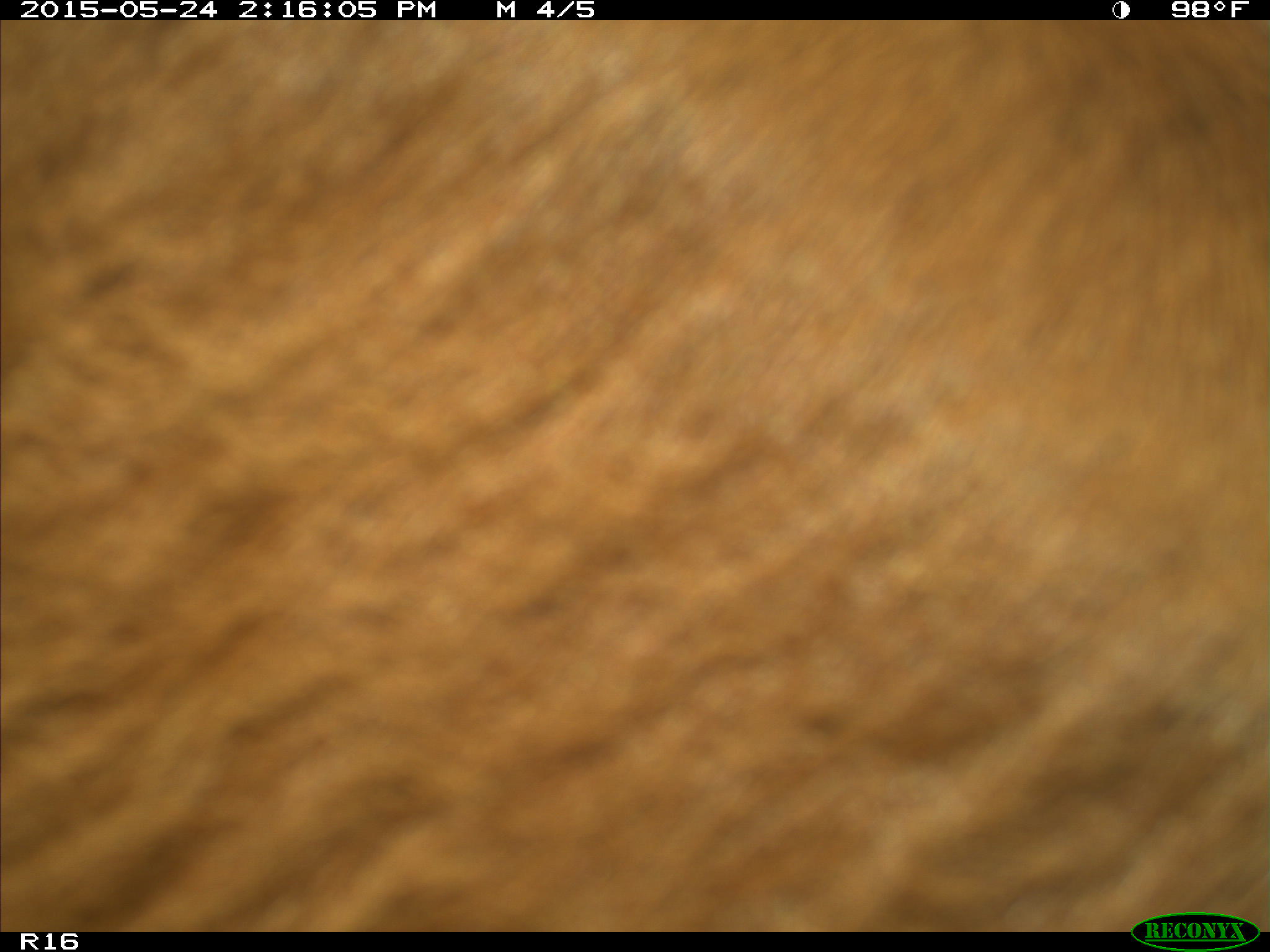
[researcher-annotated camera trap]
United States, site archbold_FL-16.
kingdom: Animalia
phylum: Chordata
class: Mammalia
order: Artiodactyla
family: Bovidae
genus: Bos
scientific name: Bos taurus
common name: domestic cow